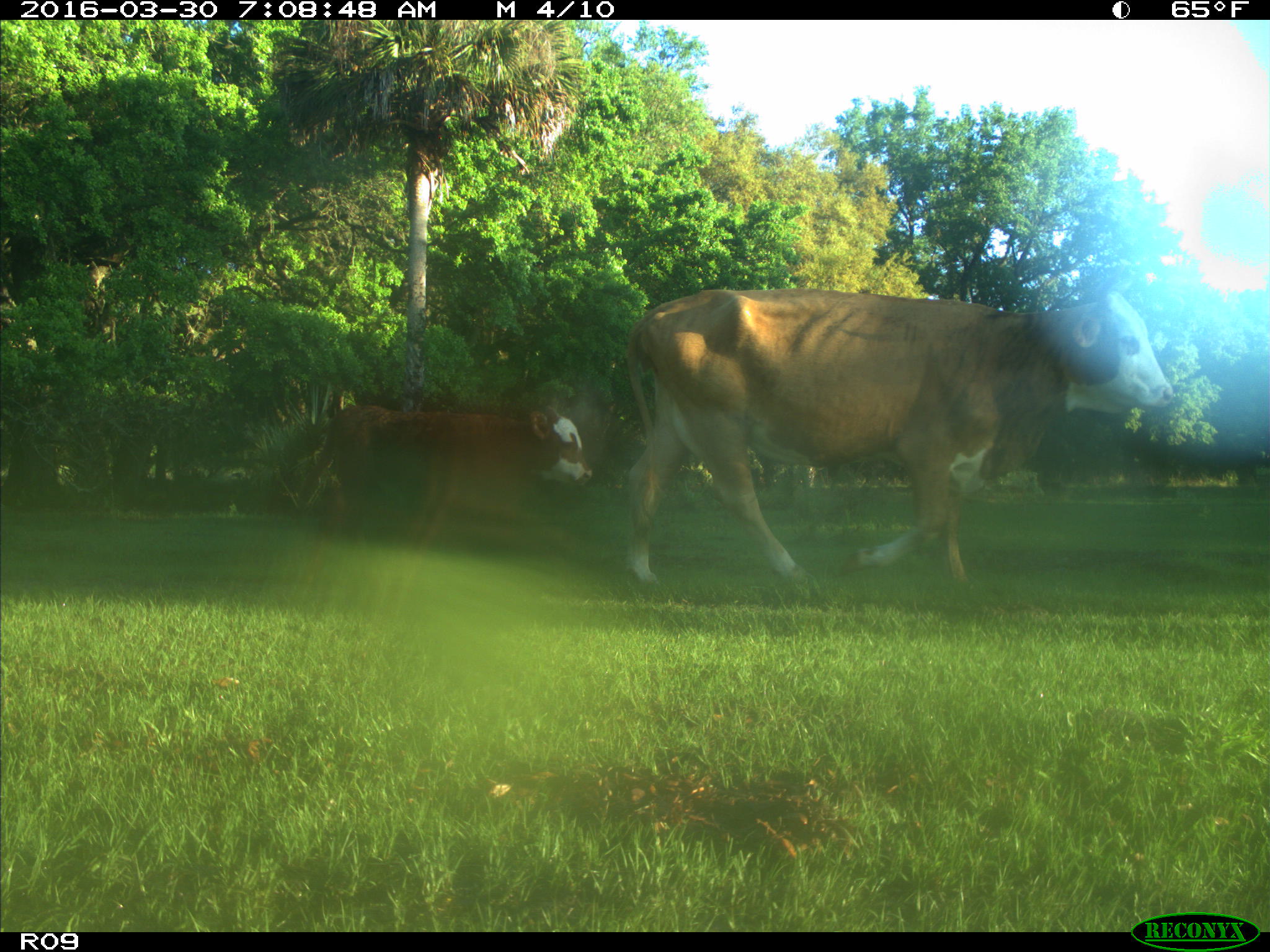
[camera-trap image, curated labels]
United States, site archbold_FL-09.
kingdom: Animalia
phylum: Chordata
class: Mammalia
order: Artiodactyla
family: Bovidae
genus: Bos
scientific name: Bos taurus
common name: domestic cow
Bos taurus (domestic cow).